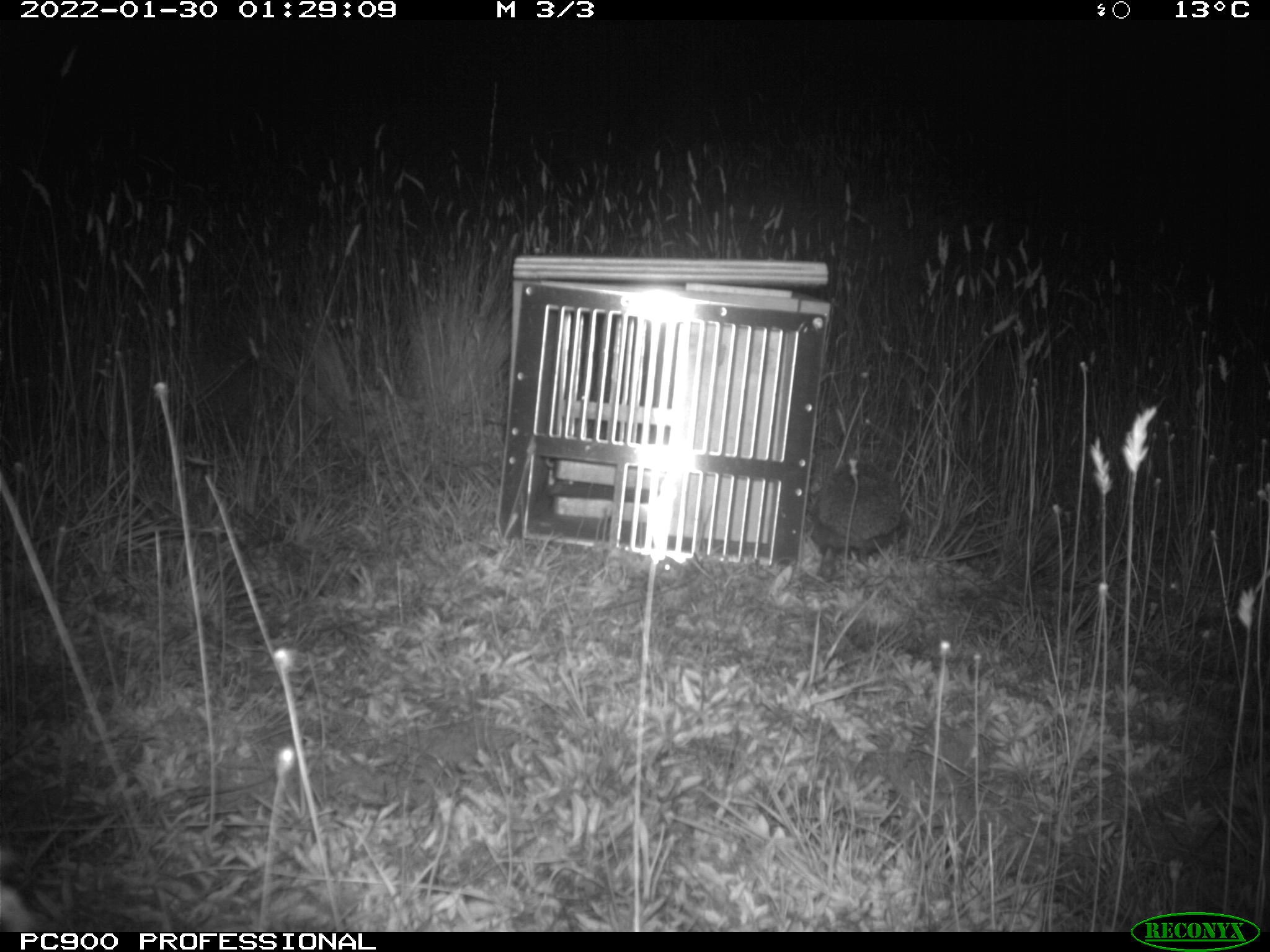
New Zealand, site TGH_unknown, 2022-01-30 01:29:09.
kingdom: Animalia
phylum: Chordata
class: Mammalia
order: Eulipotyphla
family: Erinaceidae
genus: Erinaceus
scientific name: Erinaceus europaeus europaeus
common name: european hedgehog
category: hedgehog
Hedgehog (european hedgehog) (Erinaceus europaeus europaeus).